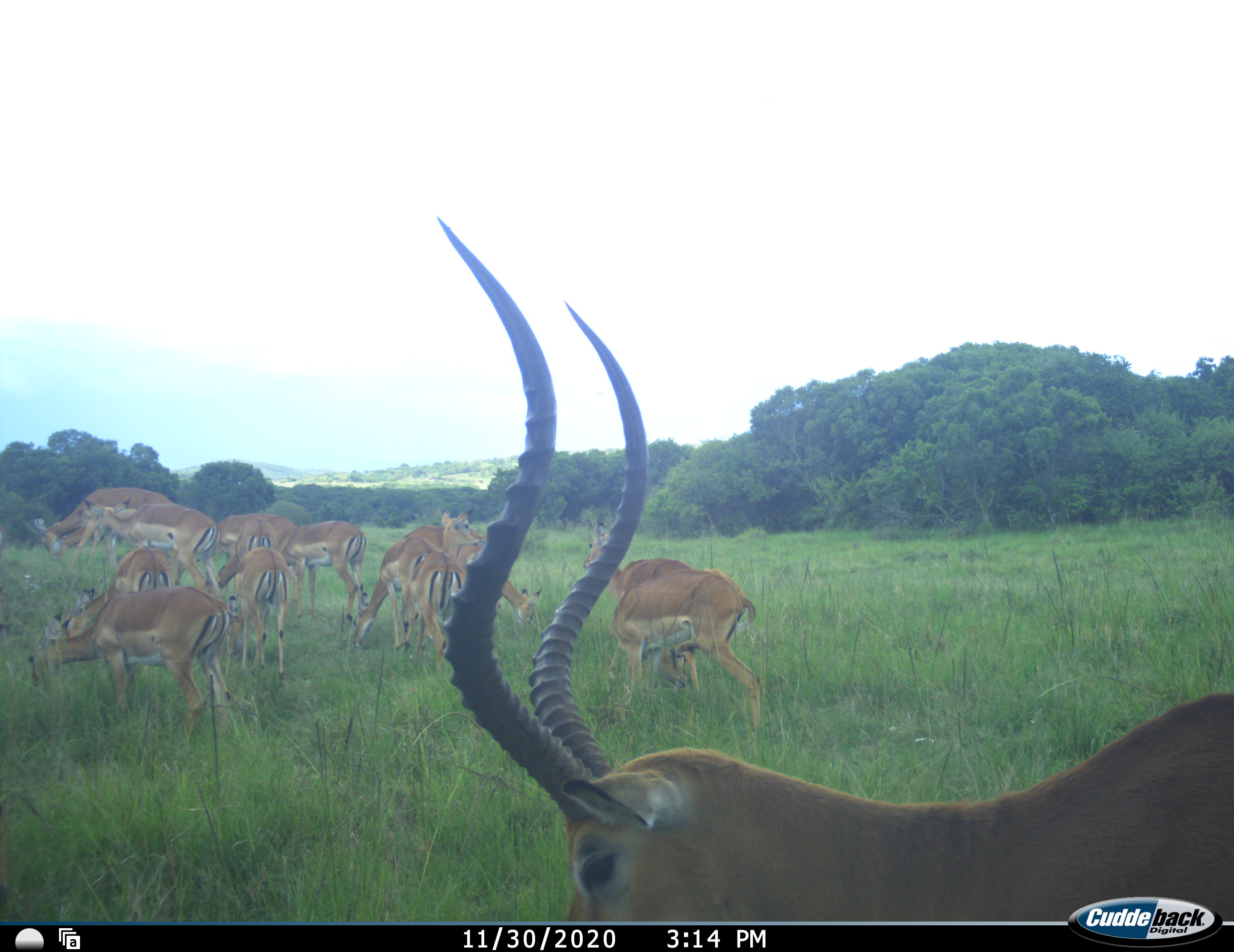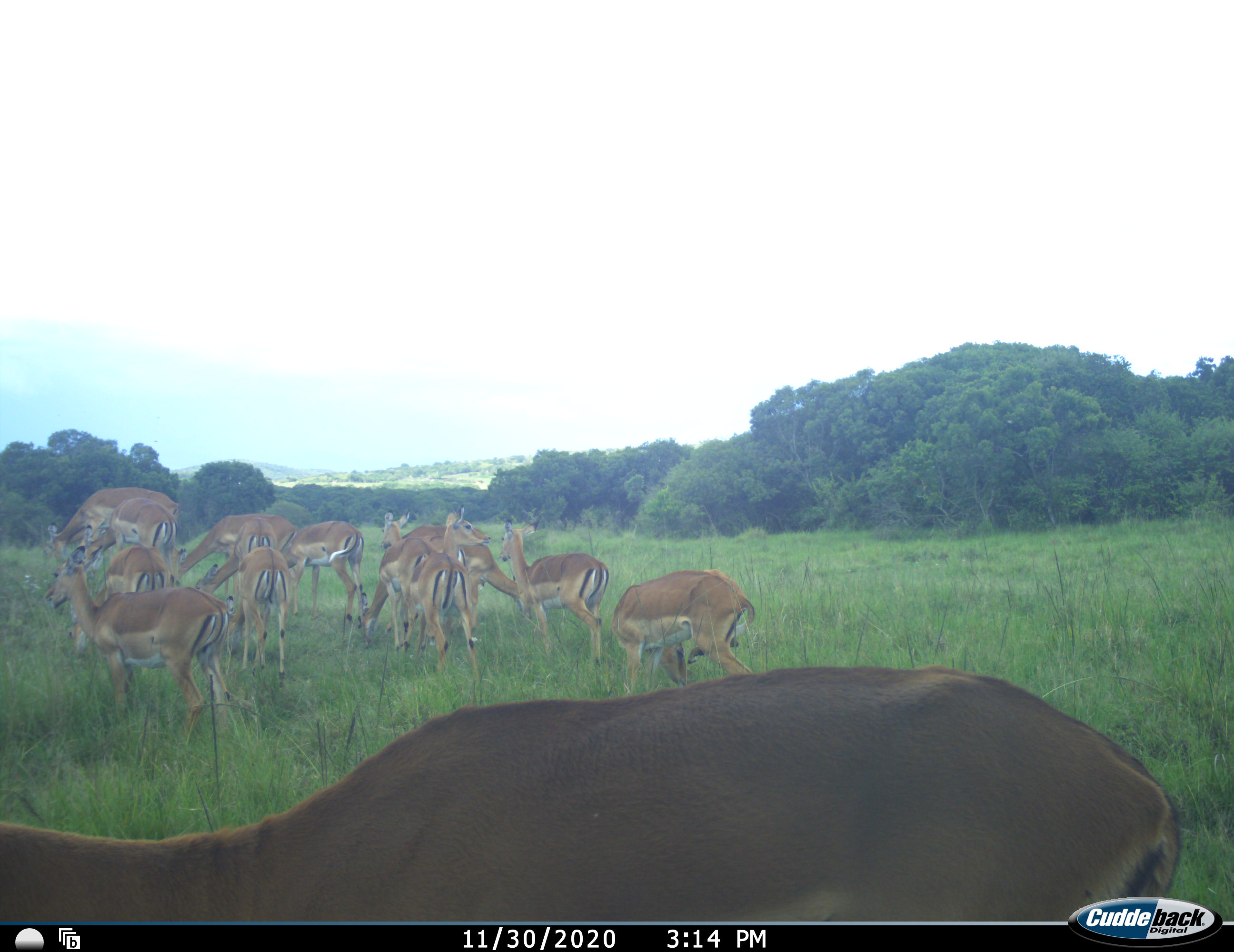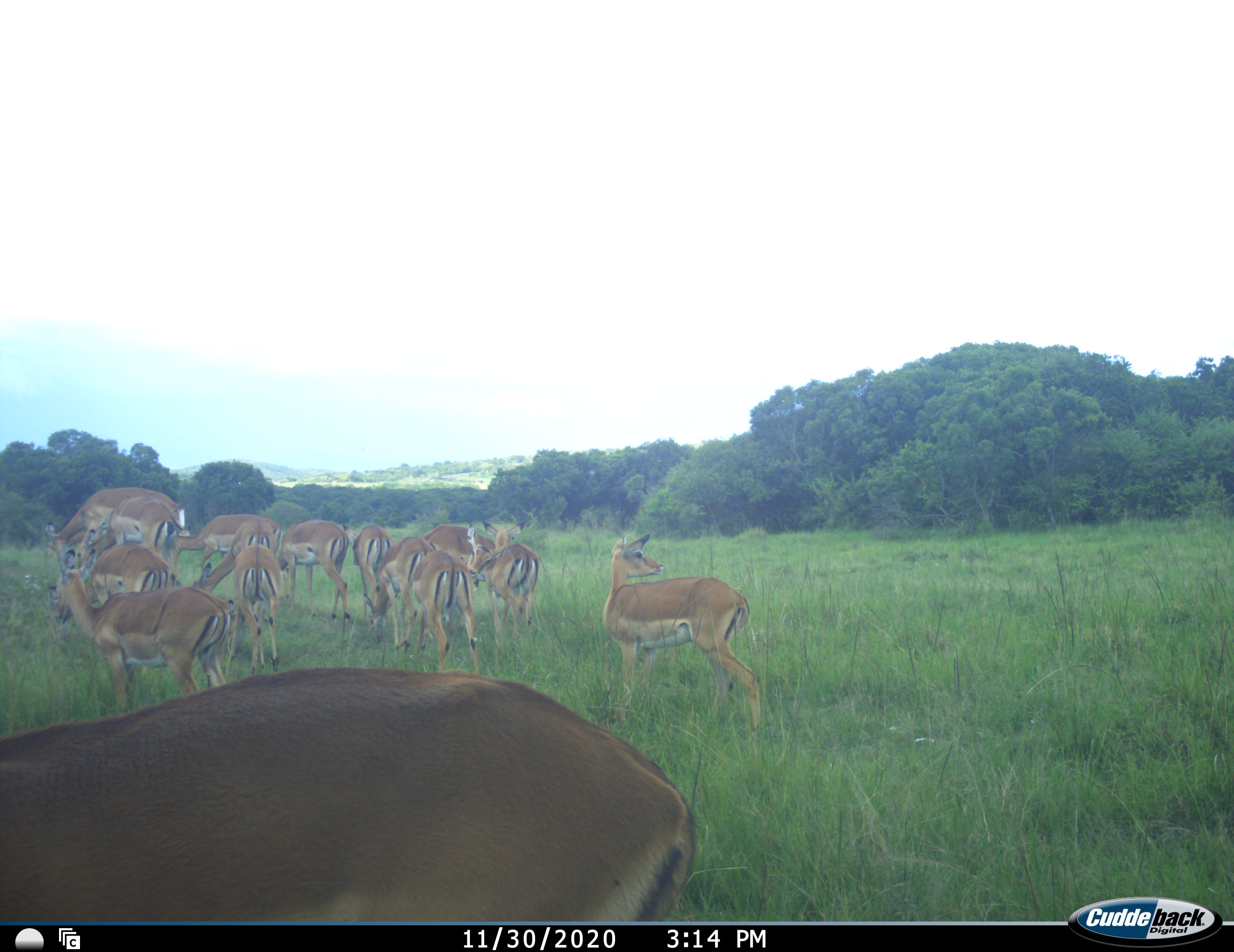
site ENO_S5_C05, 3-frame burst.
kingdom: Animalia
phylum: Chordata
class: Mammalia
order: Artiodactyla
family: Bovidae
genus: Aepyceros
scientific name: Aepyceros melampus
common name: impala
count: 11-50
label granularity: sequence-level